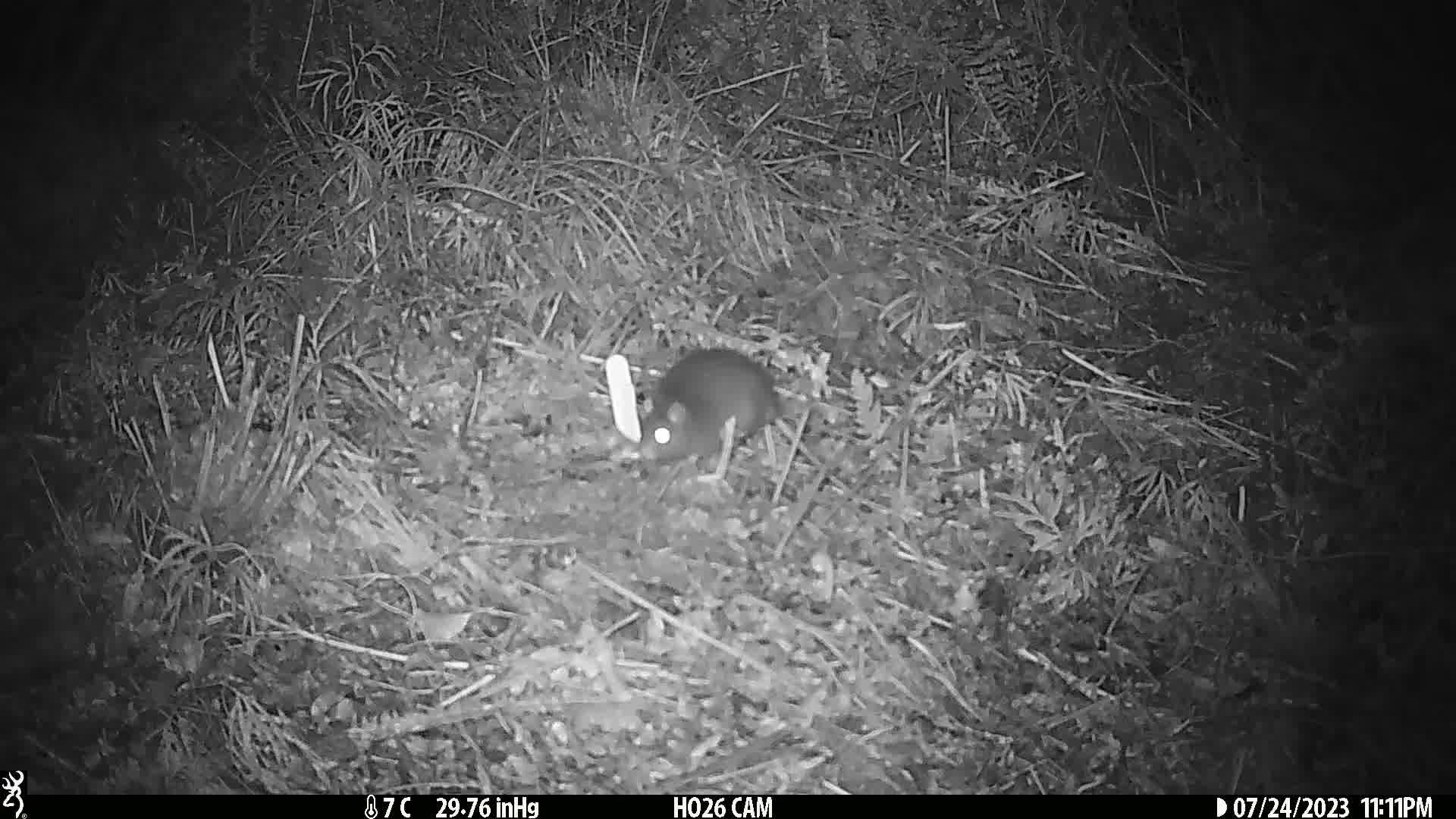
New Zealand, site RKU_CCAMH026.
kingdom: Animalia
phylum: Chordata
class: Mammalia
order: Rodentia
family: Muridae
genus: Rattus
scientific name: Rattus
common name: rat